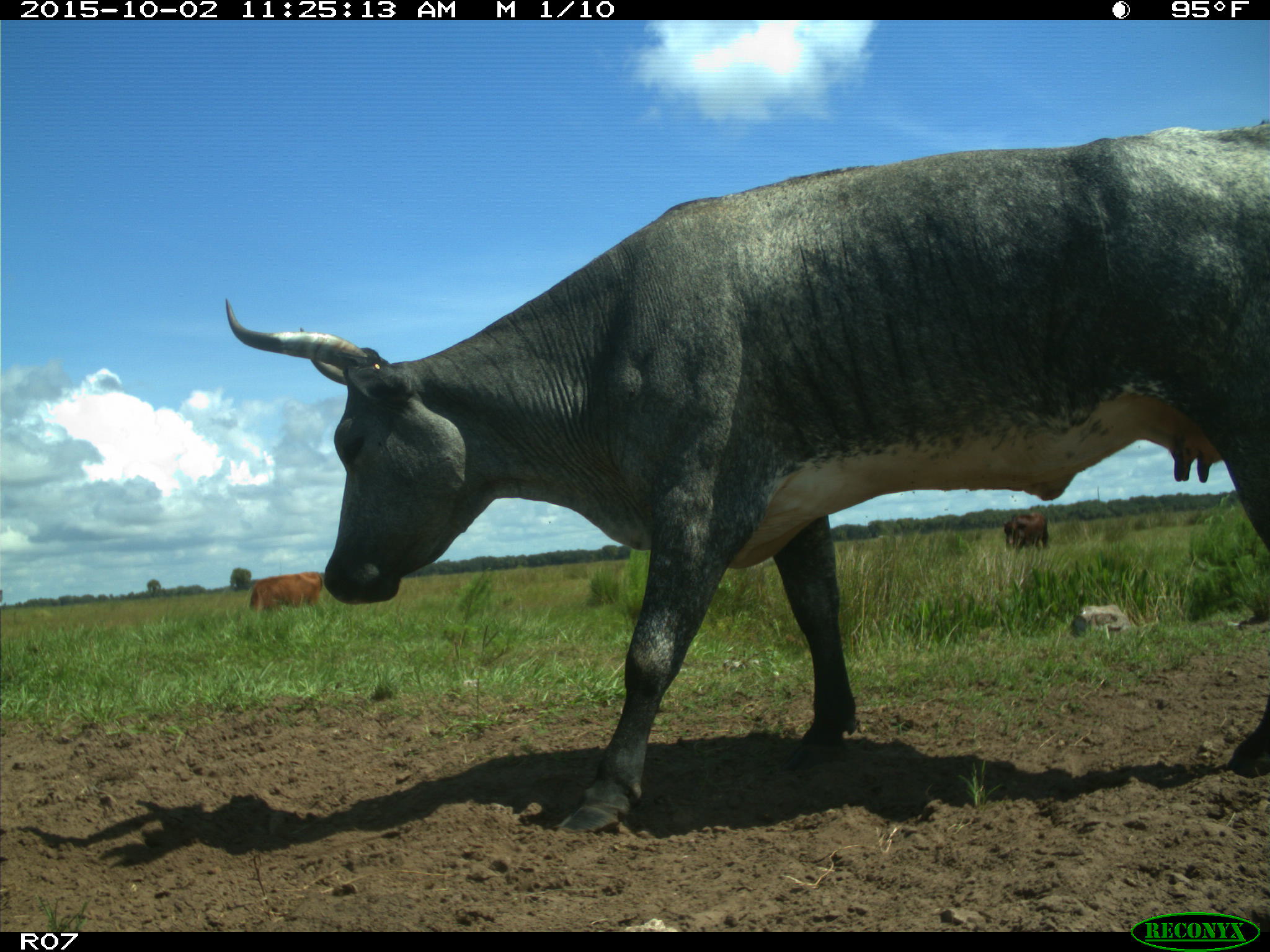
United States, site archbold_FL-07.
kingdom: Animalia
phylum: Chordata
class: Mammalia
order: Artiodactyla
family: Bovidae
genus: Bos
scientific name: Bos taurus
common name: domestic cow